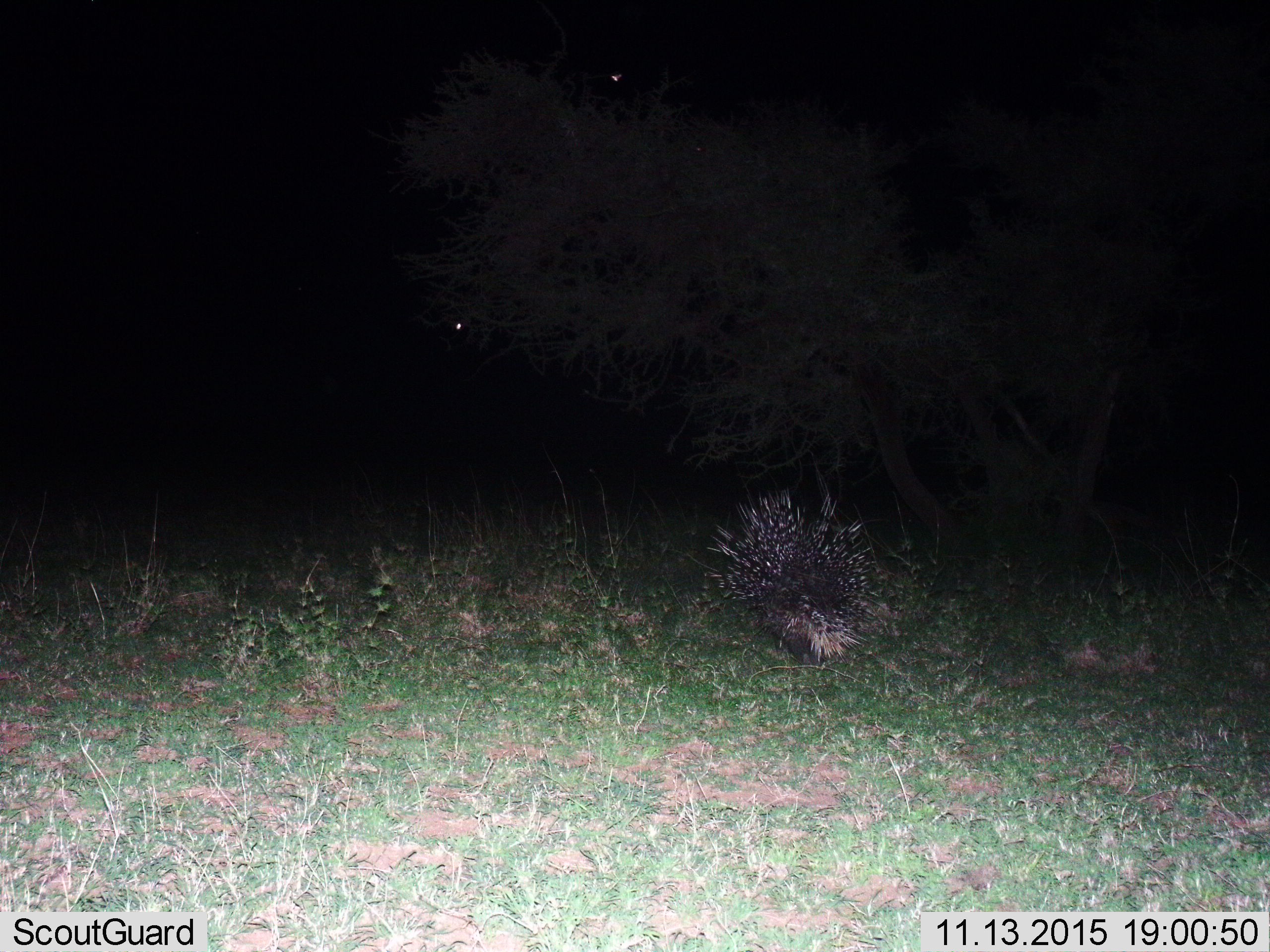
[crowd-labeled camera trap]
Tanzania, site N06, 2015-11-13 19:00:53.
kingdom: Animalia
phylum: Chordata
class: Mammalia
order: Rodentia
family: Hystricidae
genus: Hystrix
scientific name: Hystrix cristata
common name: crested porcupine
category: porcupine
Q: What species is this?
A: Porcupine (crested porcupine) (Hystrix cristata).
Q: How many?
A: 1.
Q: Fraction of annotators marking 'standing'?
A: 78%.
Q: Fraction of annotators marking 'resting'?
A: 0%.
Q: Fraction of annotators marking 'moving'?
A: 22%.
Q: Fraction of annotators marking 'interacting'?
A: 0%.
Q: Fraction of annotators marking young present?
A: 0%.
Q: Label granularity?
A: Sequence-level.